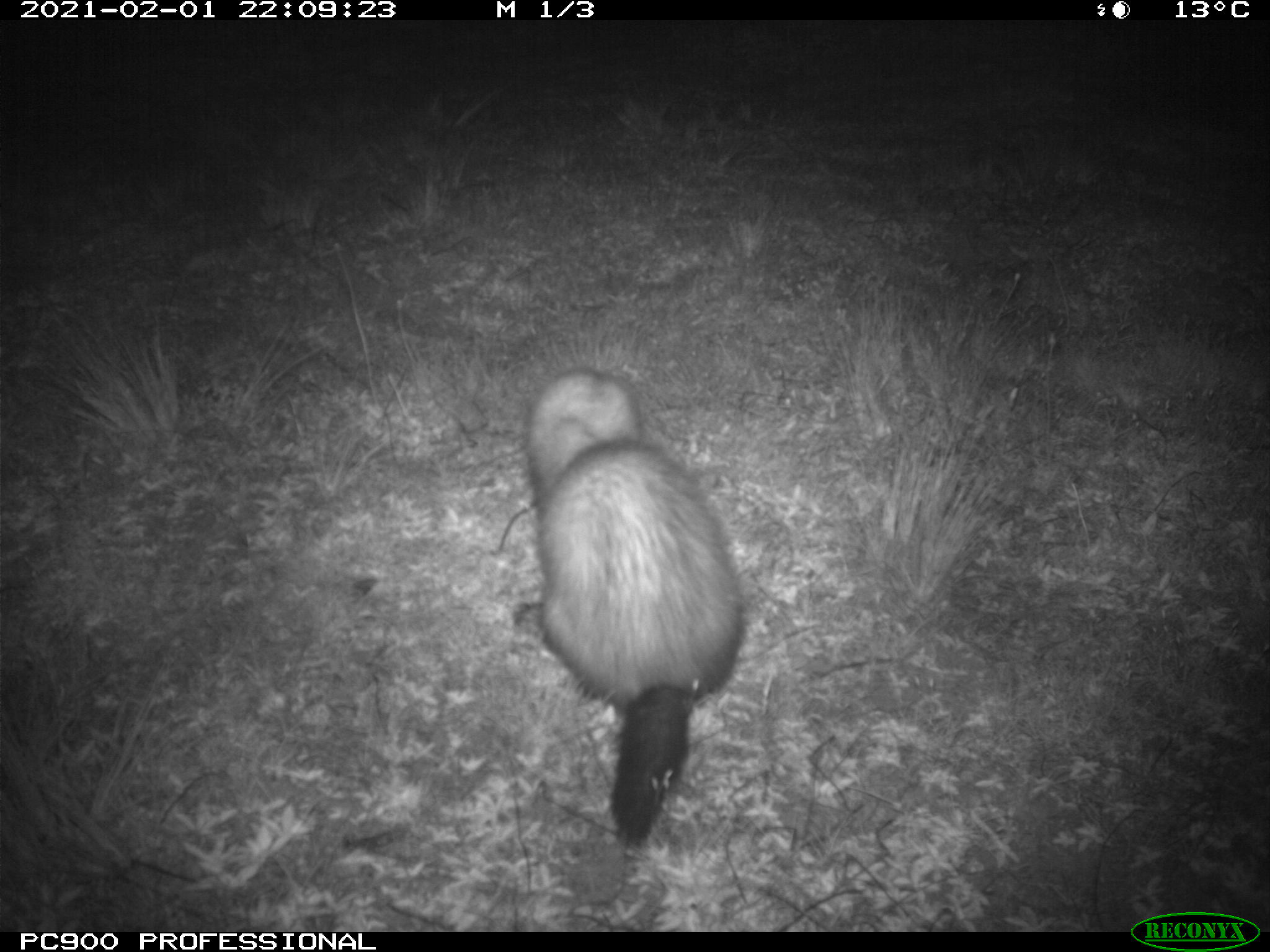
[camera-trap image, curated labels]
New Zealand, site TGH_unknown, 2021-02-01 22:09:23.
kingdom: Animalia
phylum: Chordata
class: Mammalia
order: Carnivora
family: Mustelidae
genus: Mustela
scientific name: Mustela furo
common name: ferret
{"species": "ferret (Mustela furo)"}